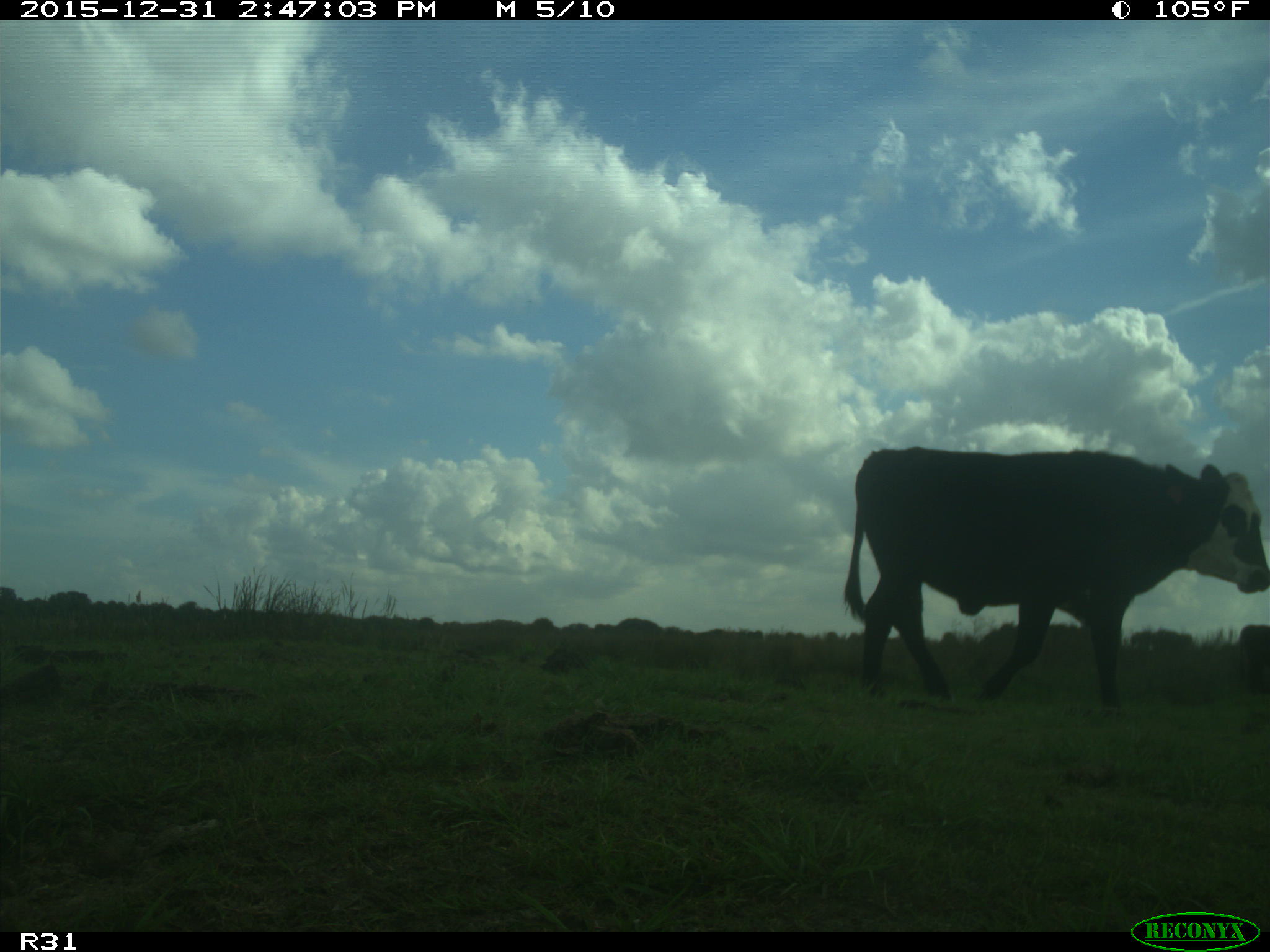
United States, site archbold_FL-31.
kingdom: Animalia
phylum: Chordata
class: Mammalia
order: Artiodactyla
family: Bovidae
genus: Bos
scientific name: Bos taurus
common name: domestic cow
Bos taurus (domestic cow).